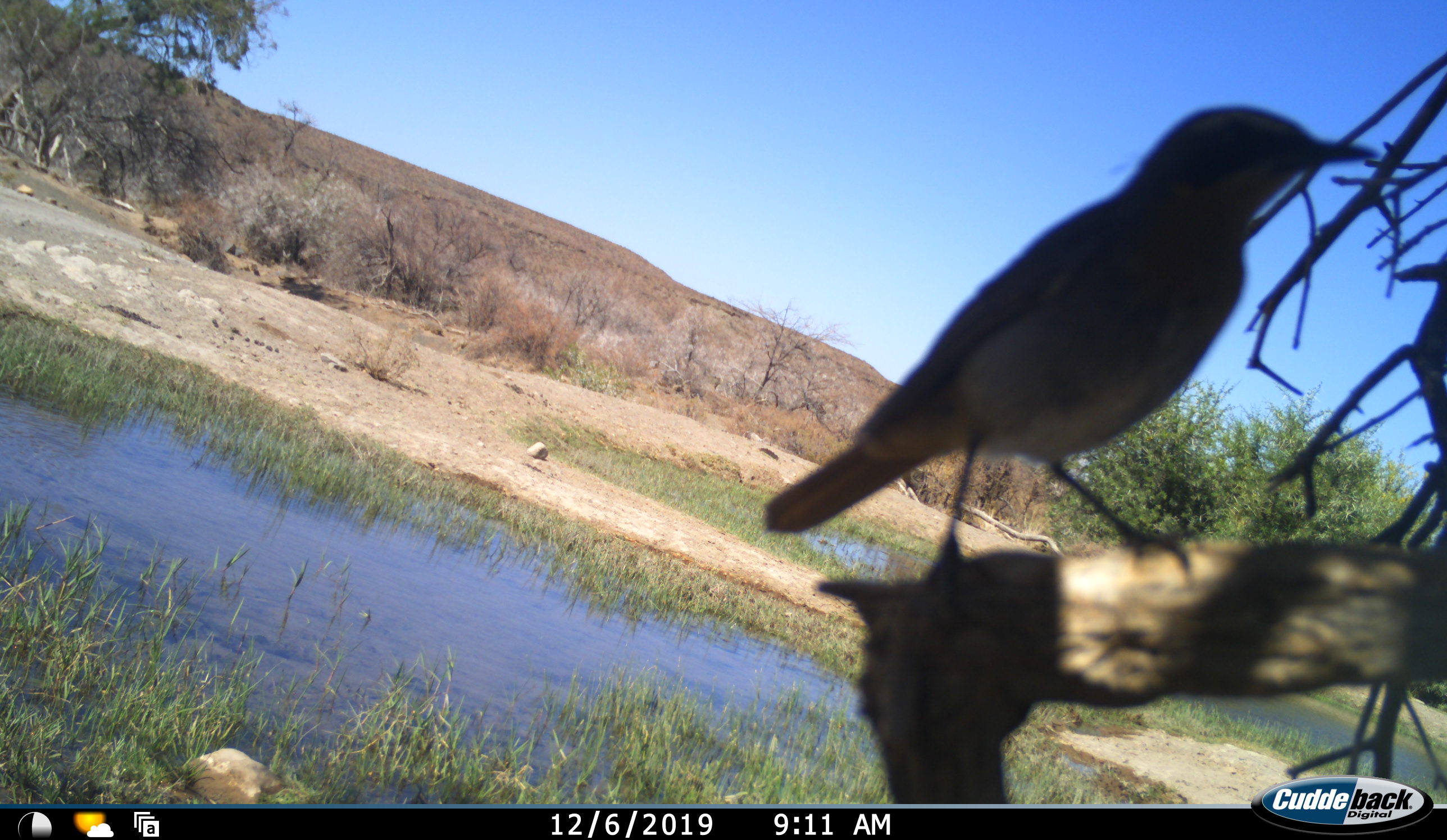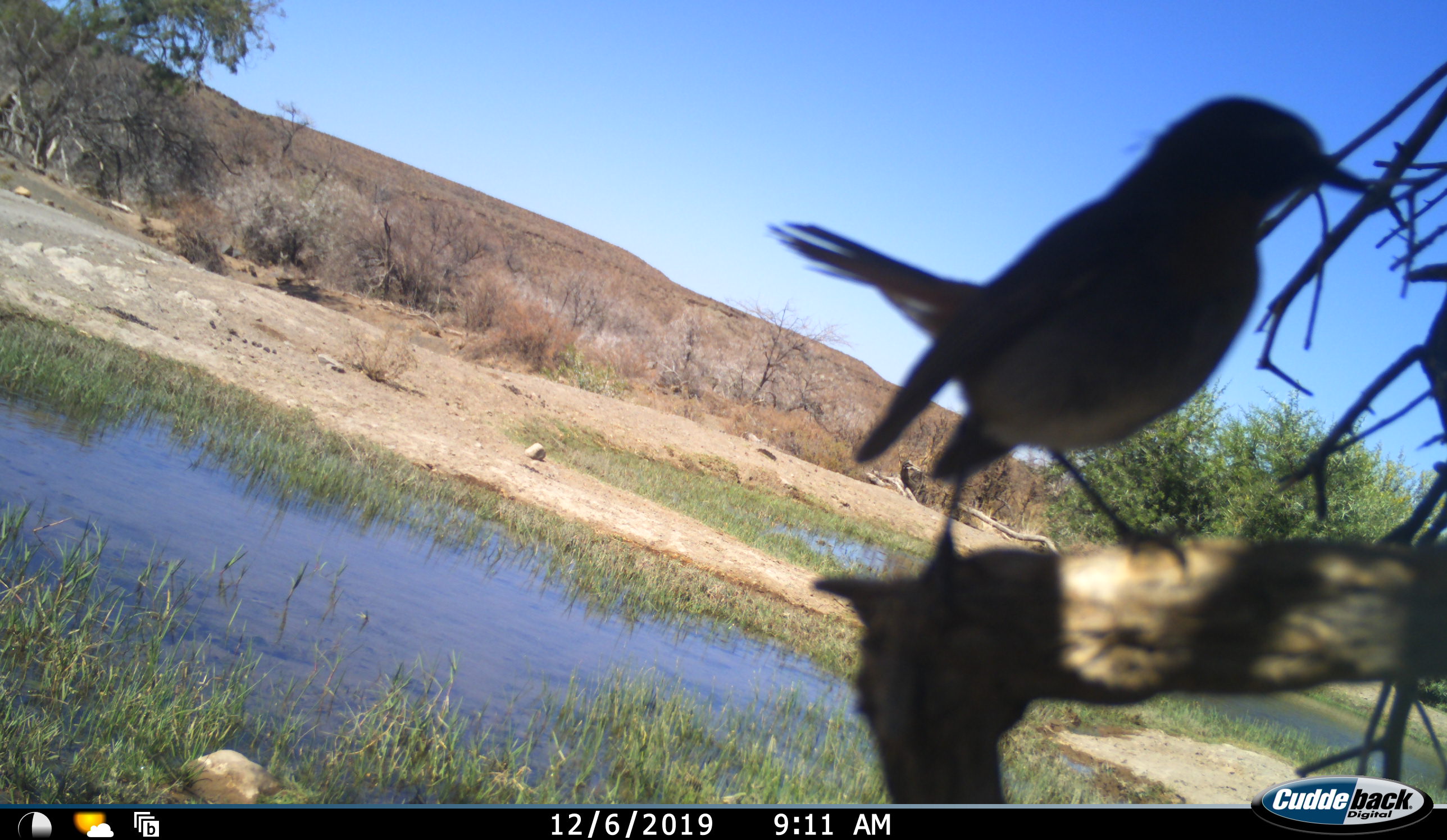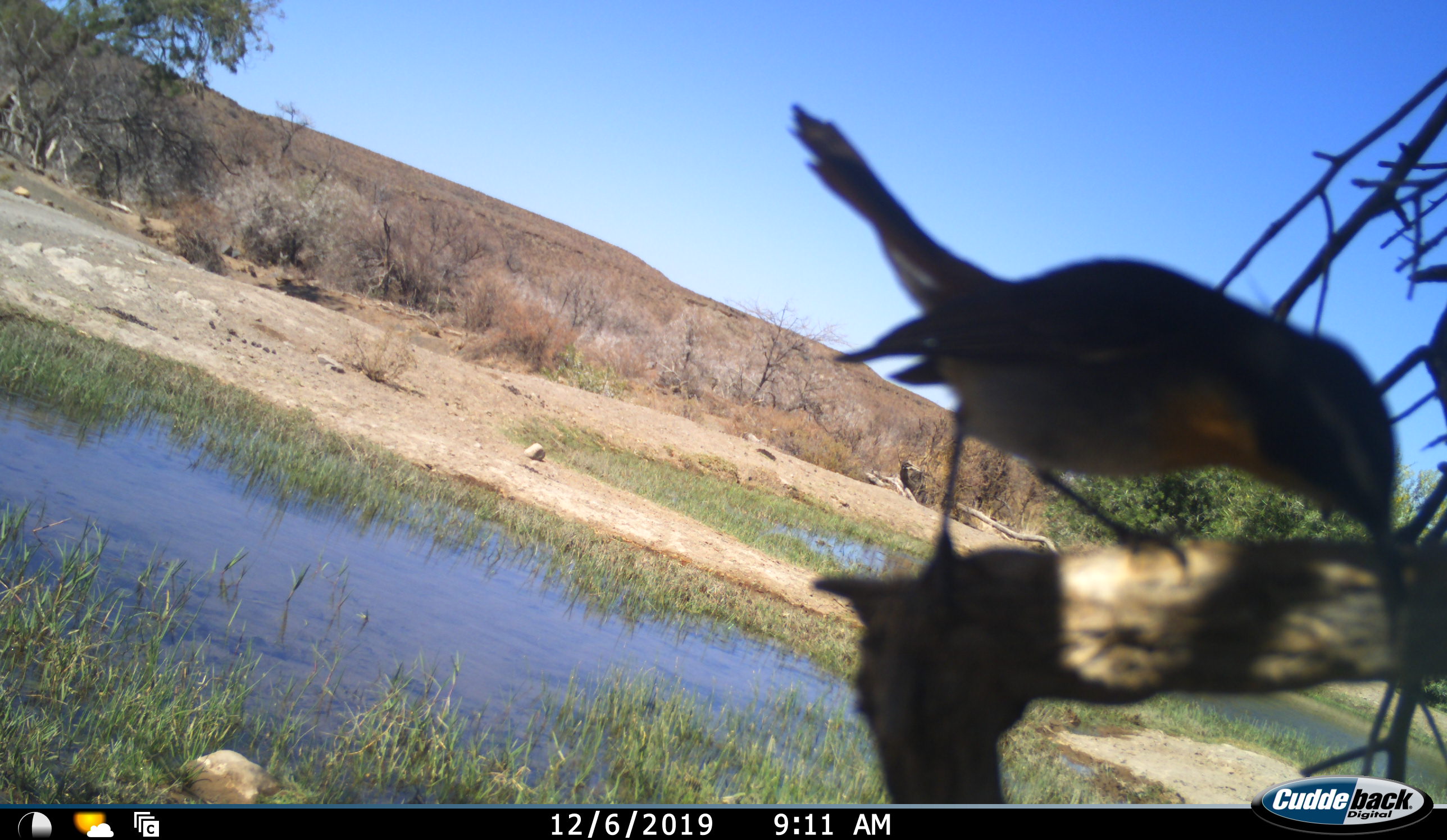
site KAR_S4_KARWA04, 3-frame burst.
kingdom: Animalia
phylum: Chordata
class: Aves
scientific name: Aves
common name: bird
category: birdother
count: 1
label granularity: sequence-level